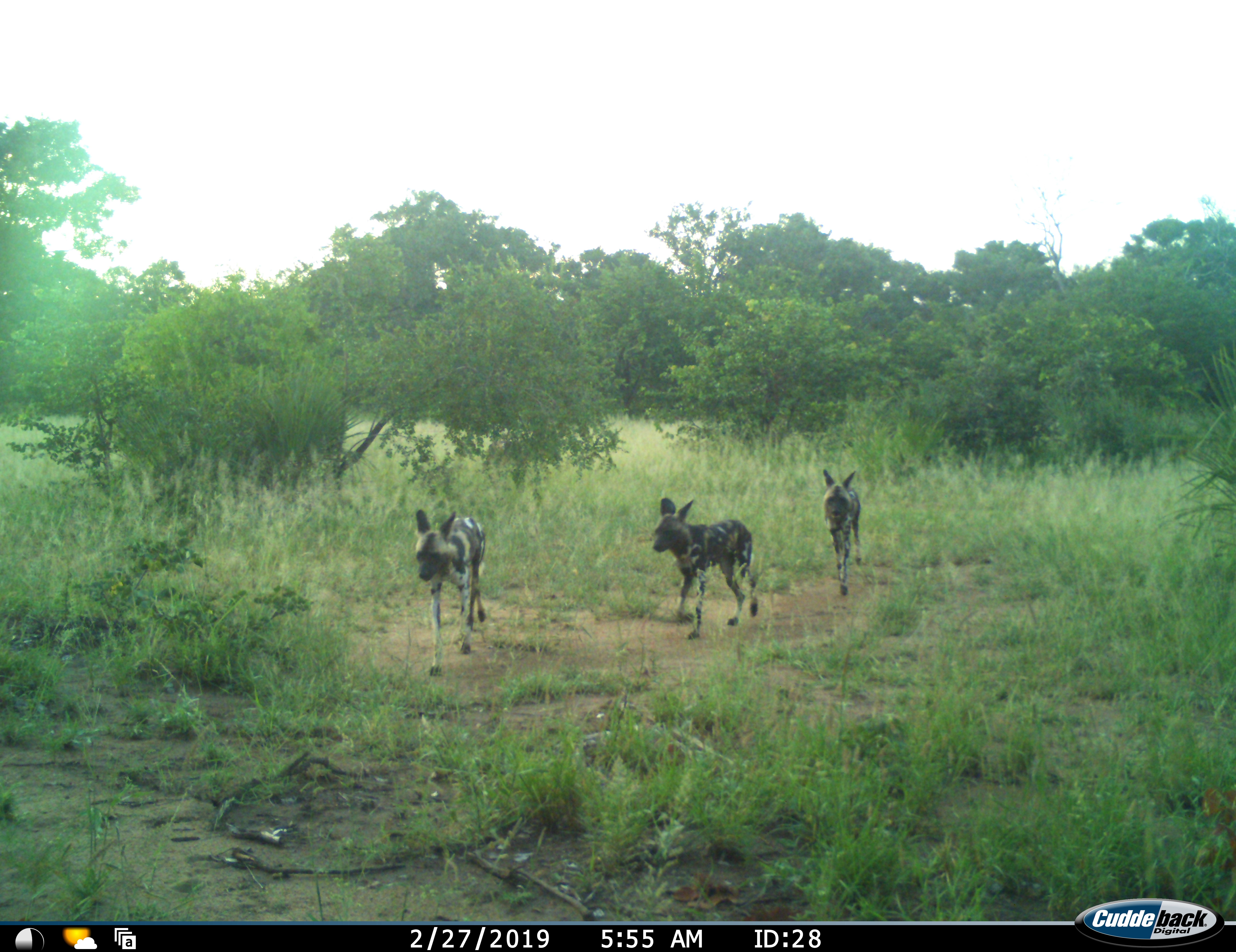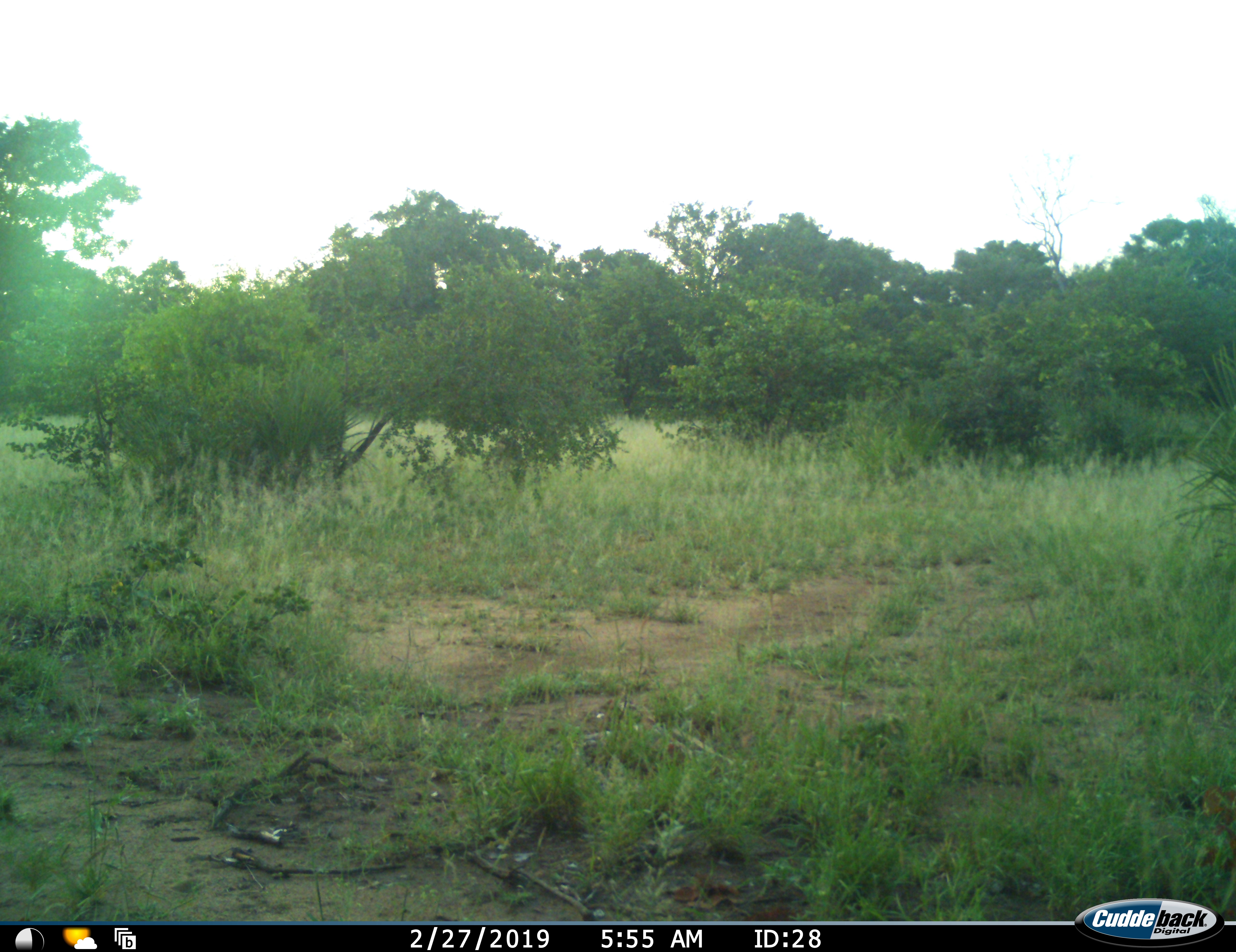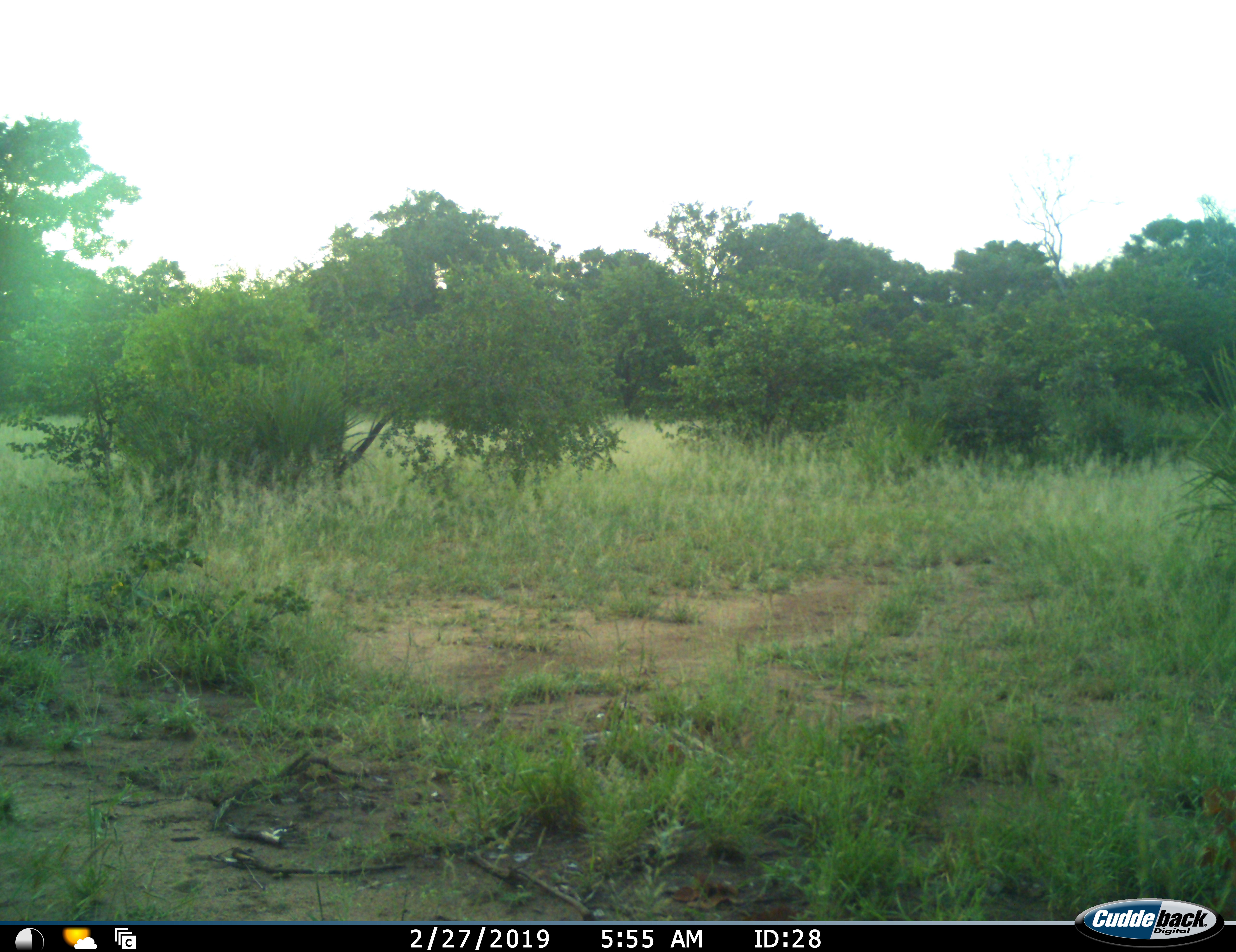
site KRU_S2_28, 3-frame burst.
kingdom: Animalia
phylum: Chordata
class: Mammalia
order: Carnivora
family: Canidae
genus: Lycaon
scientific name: Lycaon pictus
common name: african wild dog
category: wilddog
Wilddog (african wild dog) (Lycaon pictus), count 3. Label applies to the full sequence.